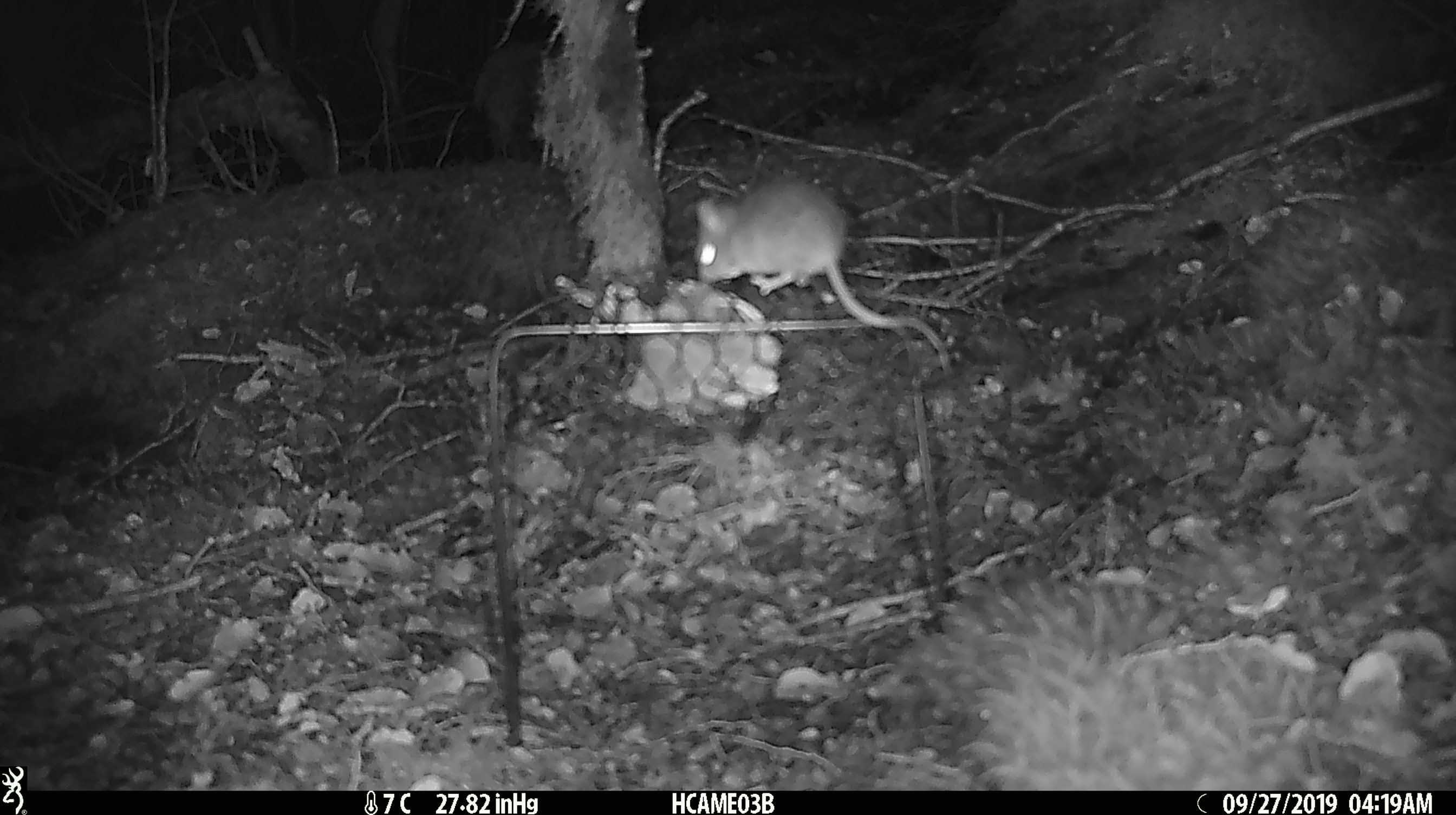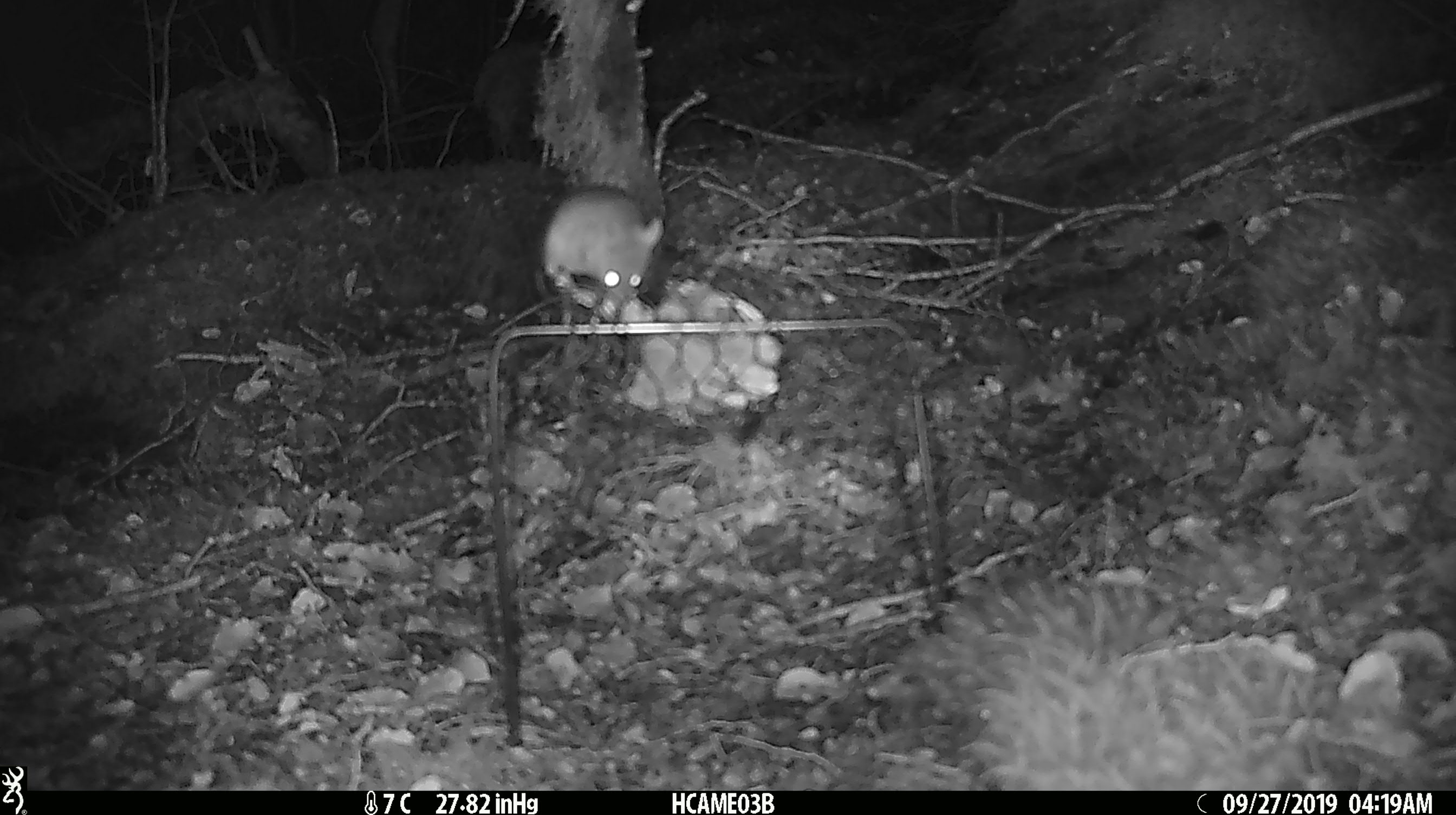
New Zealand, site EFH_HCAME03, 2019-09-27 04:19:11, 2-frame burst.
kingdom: Animalia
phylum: Chordata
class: Mammalia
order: Rodentia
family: Muridae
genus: Mus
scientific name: Mus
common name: mouse